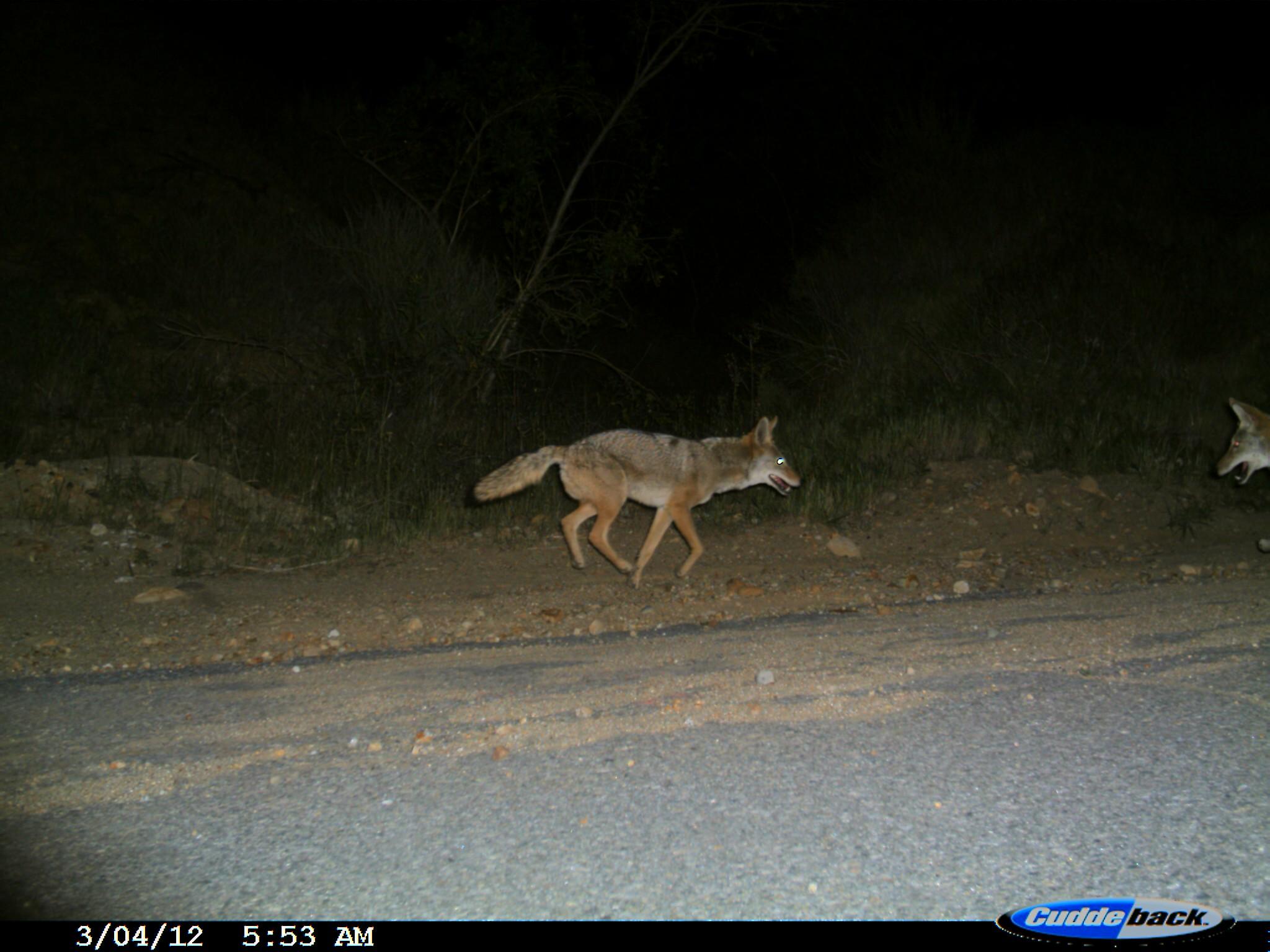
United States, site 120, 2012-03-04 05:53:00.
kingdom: Animalia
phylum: Chordata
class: Mammalia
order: Carnivora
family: Canidae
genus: Canis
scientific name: Canis latrans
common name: coyote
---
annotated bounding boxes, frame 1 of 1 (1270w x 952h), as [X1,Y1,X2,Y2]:
coyote: [465,400,818,601]; [1208,387,1270,493]